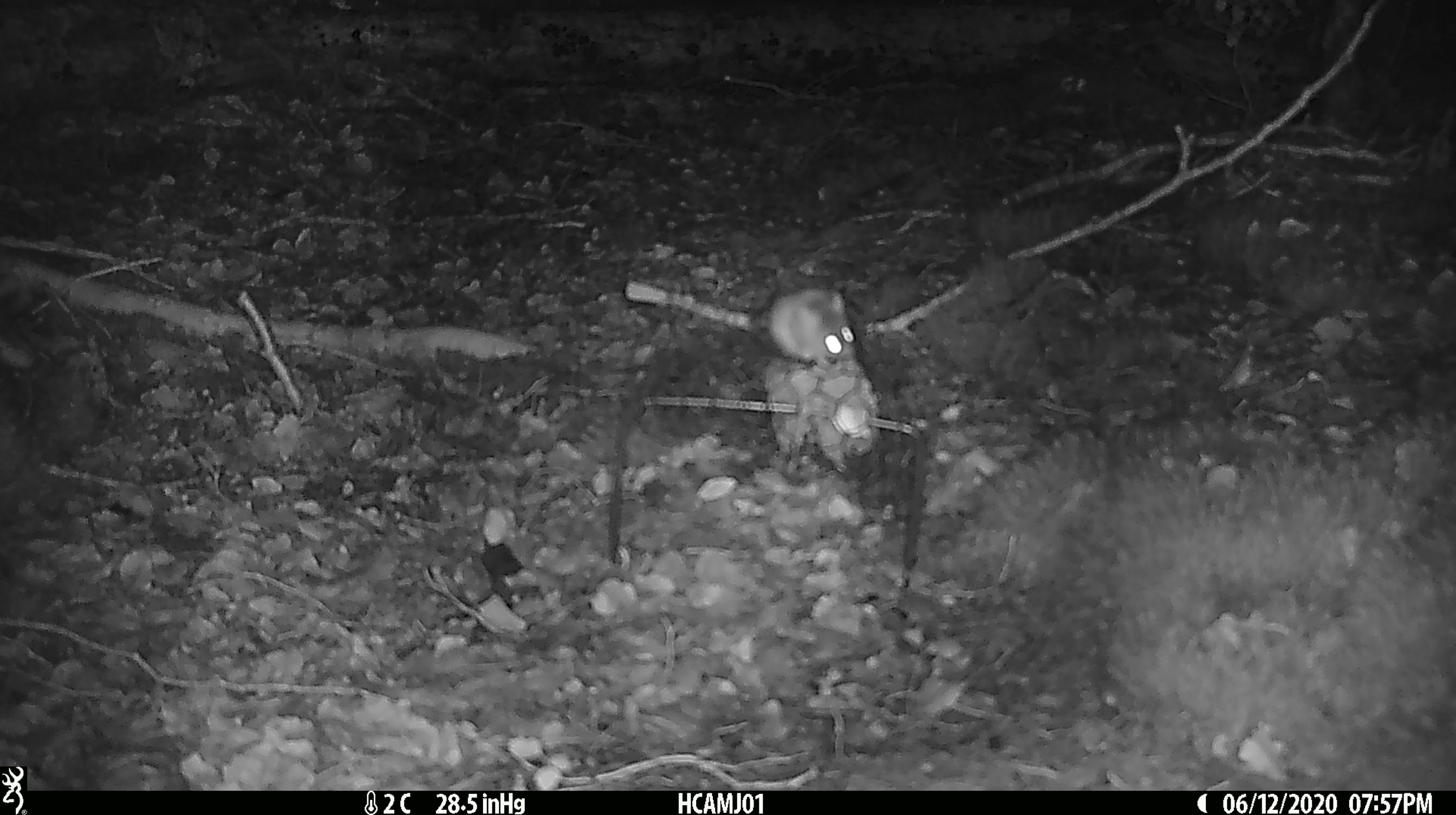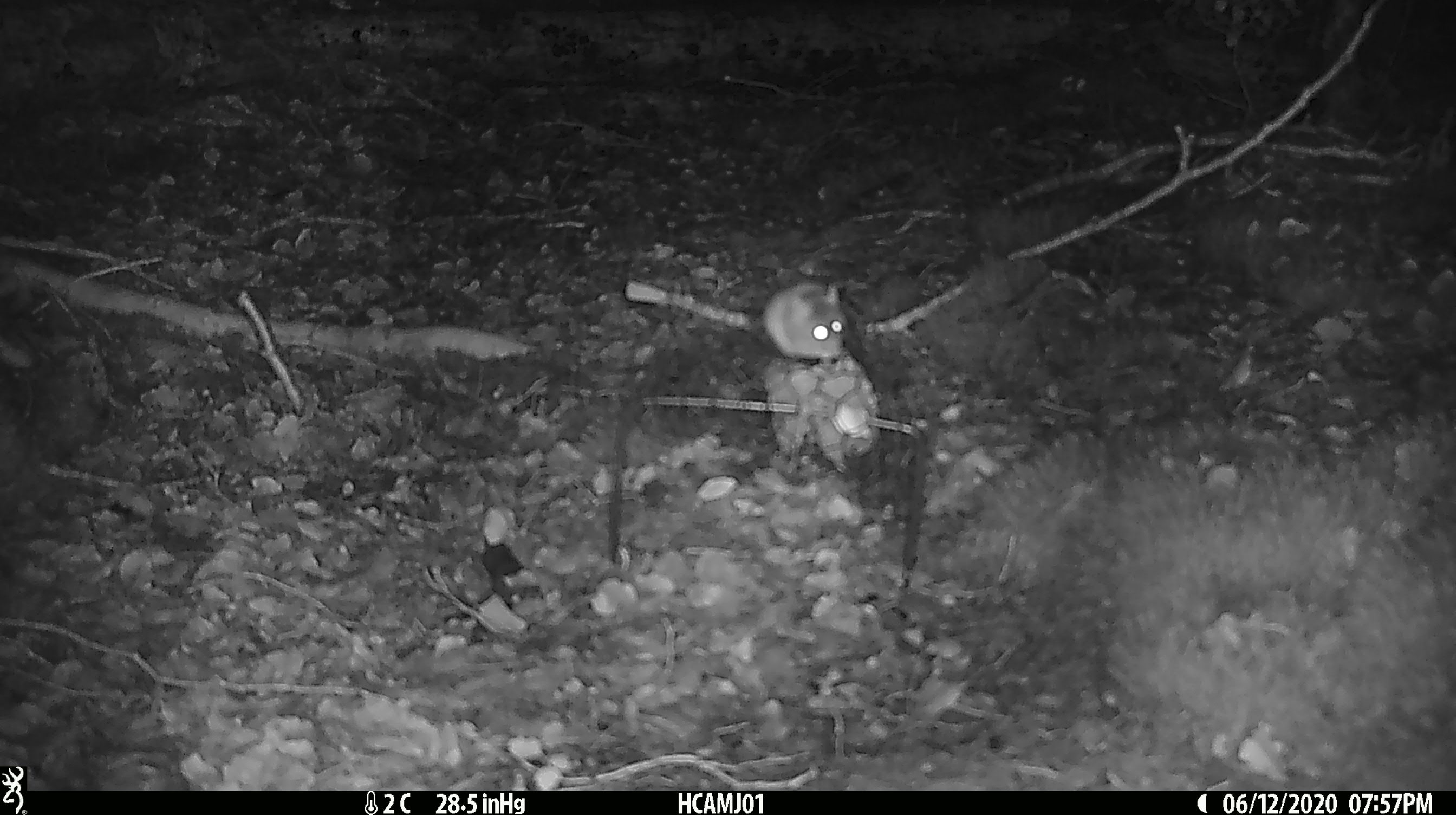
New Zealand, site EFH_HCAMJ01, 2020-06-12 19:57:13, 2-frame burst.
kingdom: Animalia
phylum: Chordata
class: Mammalia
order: Rodentia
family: Muridae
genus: Mus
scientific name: Mus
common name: mouse